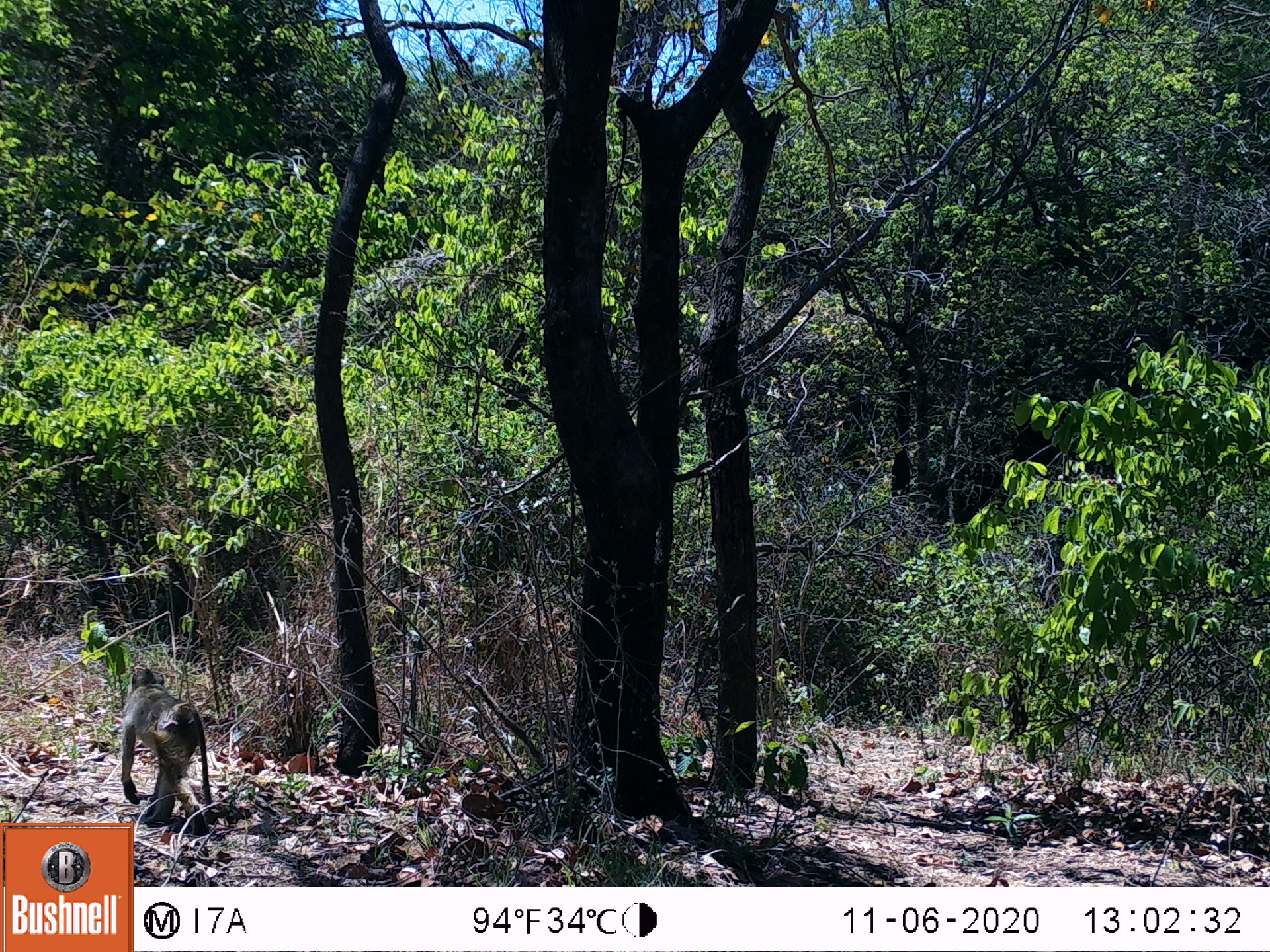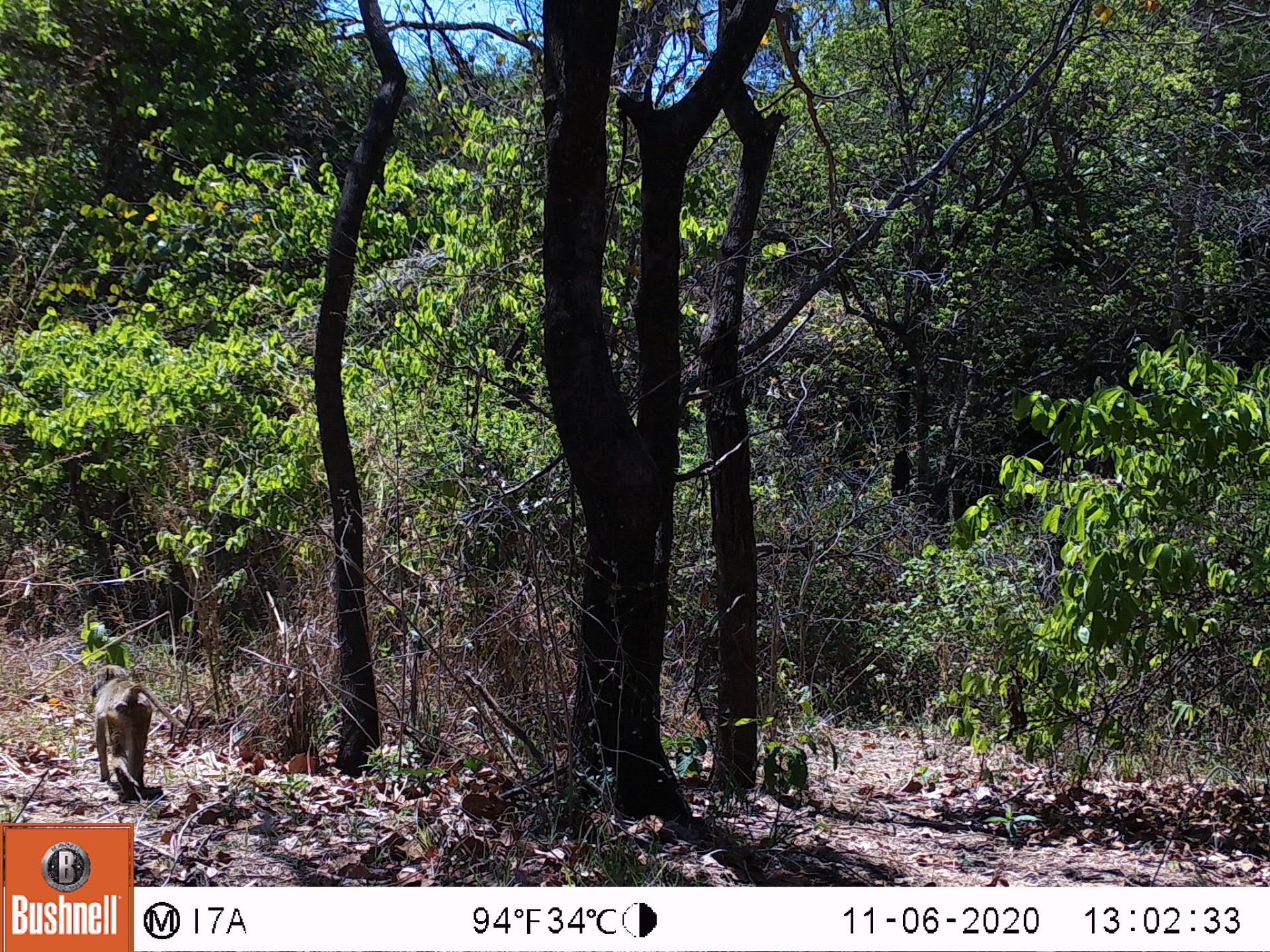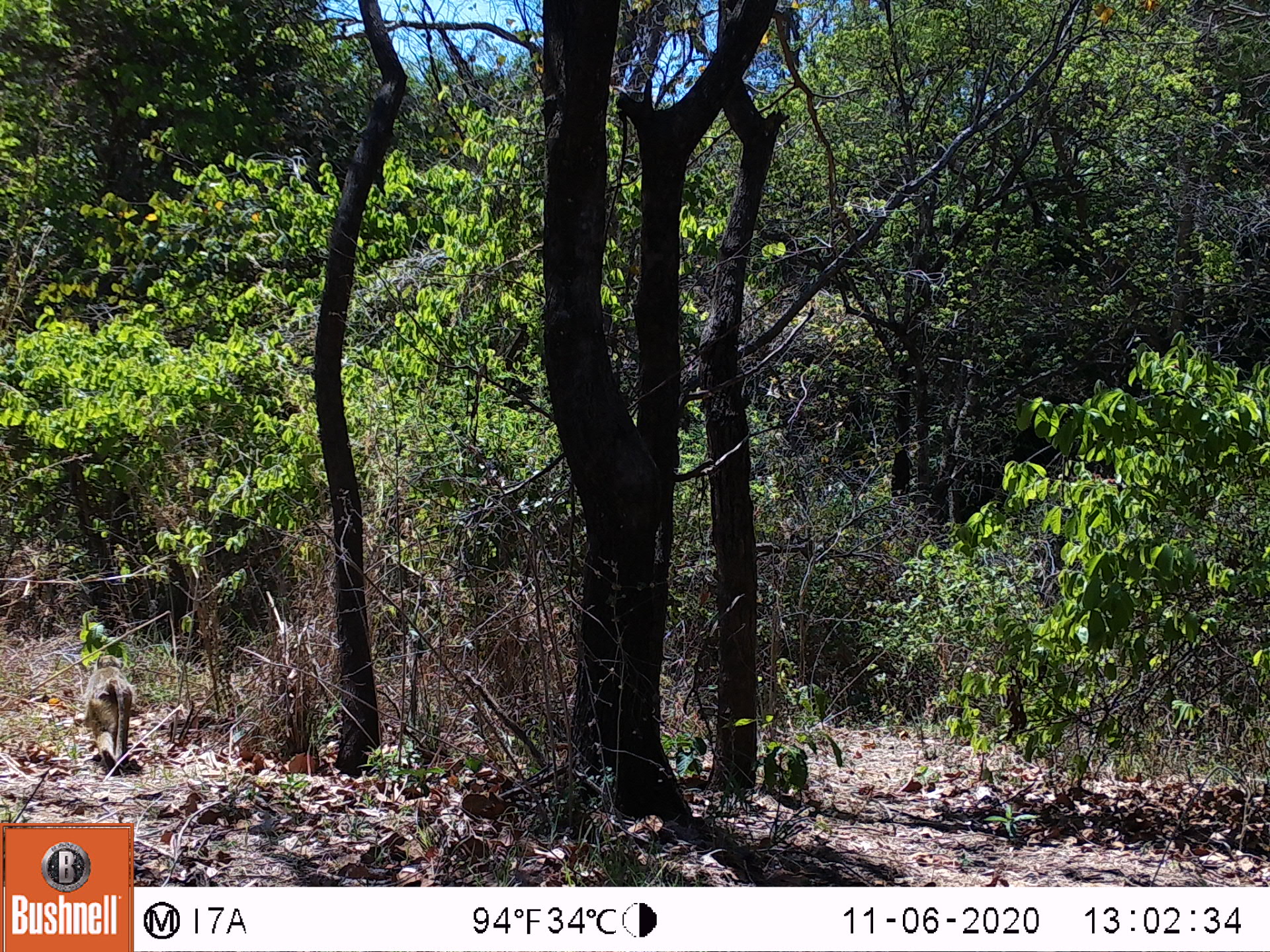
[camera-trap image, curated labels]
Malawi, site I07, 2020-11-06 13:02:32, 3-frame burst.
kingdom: Animalia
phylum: Chordata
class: Mammalia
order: Primates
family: Cercopithecidae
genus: Papio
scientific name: Papio cynocephalus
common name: yellow baboon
Yellow baboon (Papio cynocephalus), count 1.